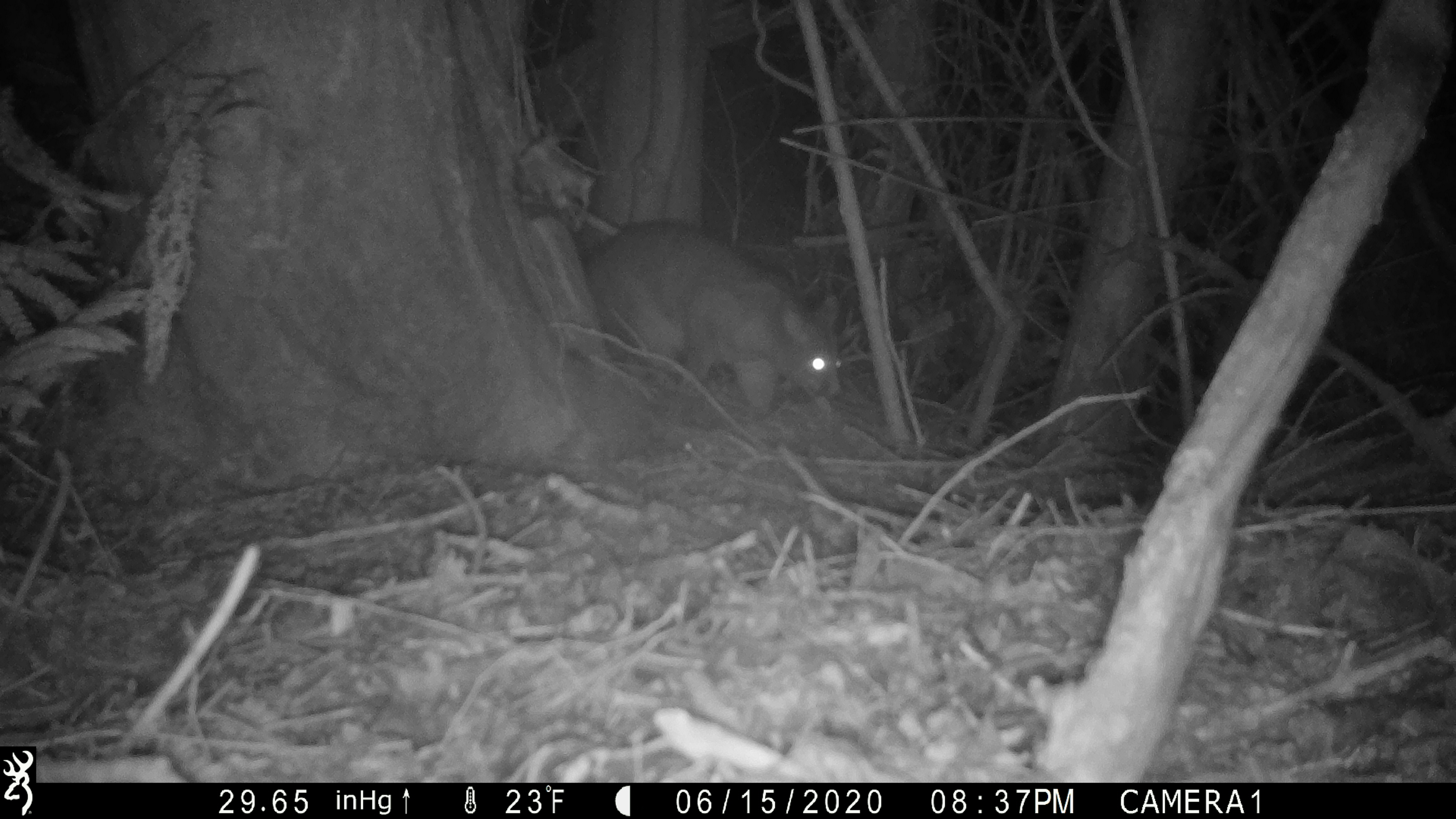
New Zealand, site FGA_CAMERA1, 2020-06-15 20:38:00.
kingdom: Animalia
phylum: Chordata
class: Mammalia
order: Diprotodontia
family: Phalangeridae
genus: Trichosurus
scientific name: Trichosurus vulpecula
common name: common brushtail possum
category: possum